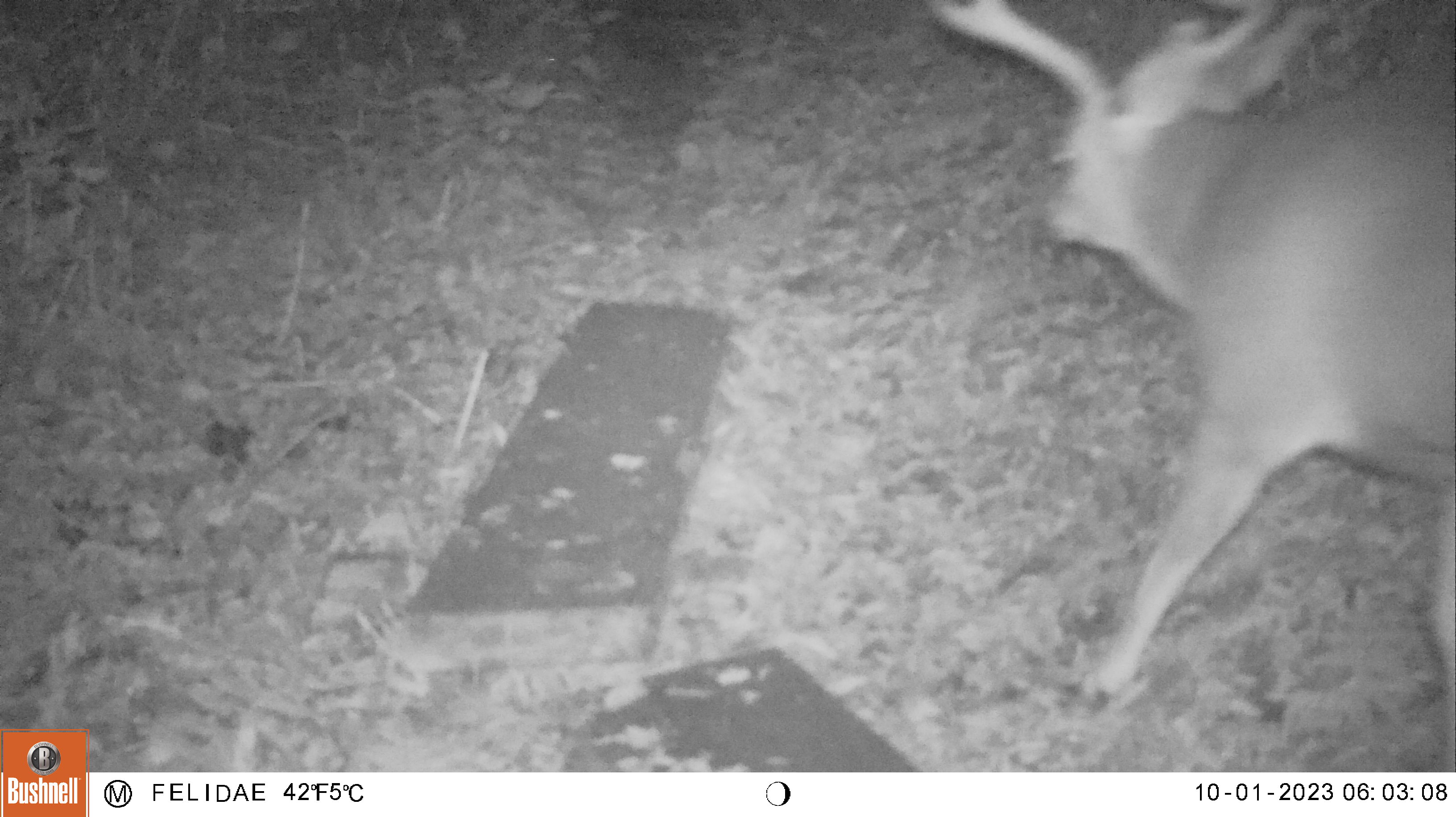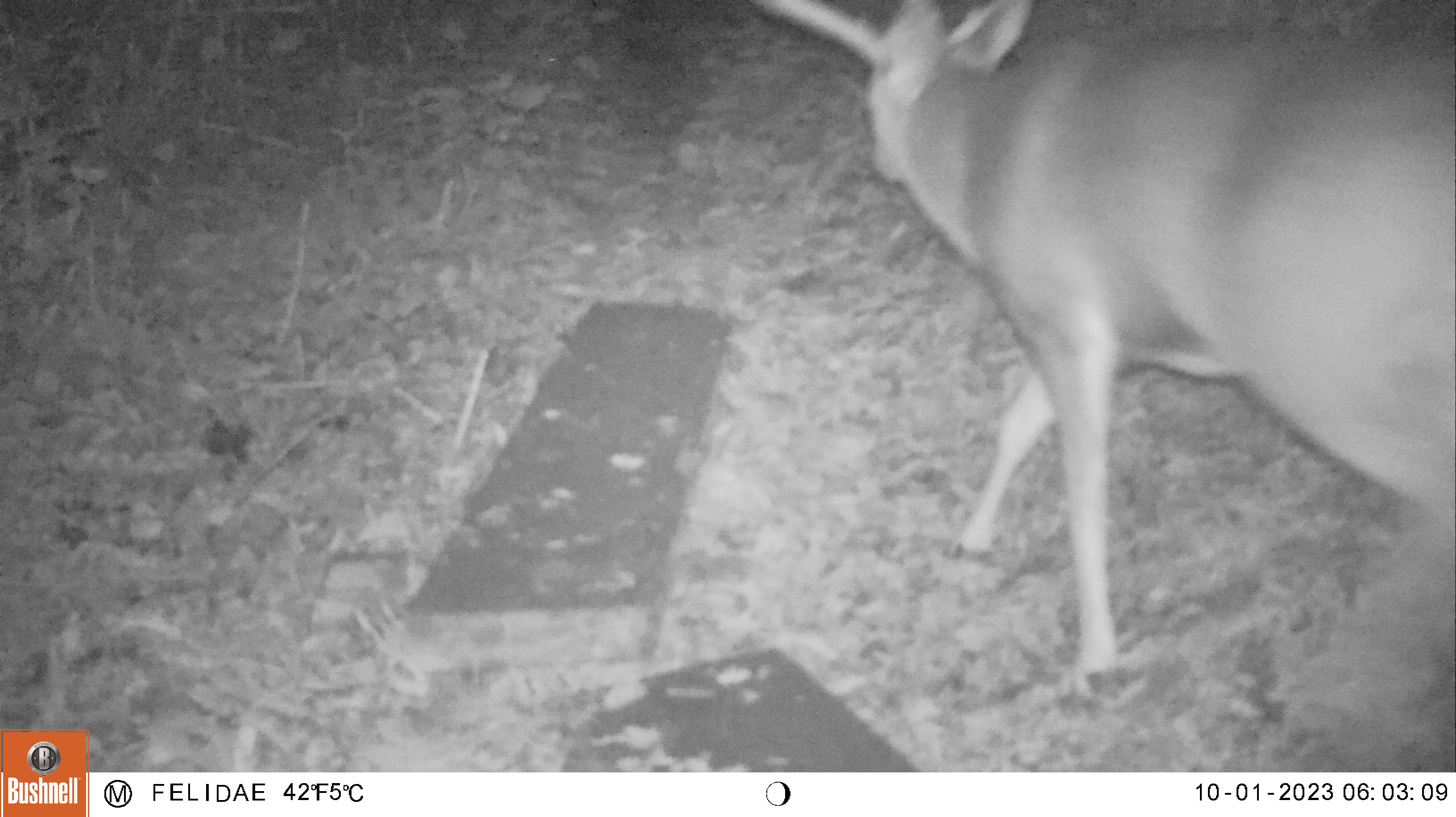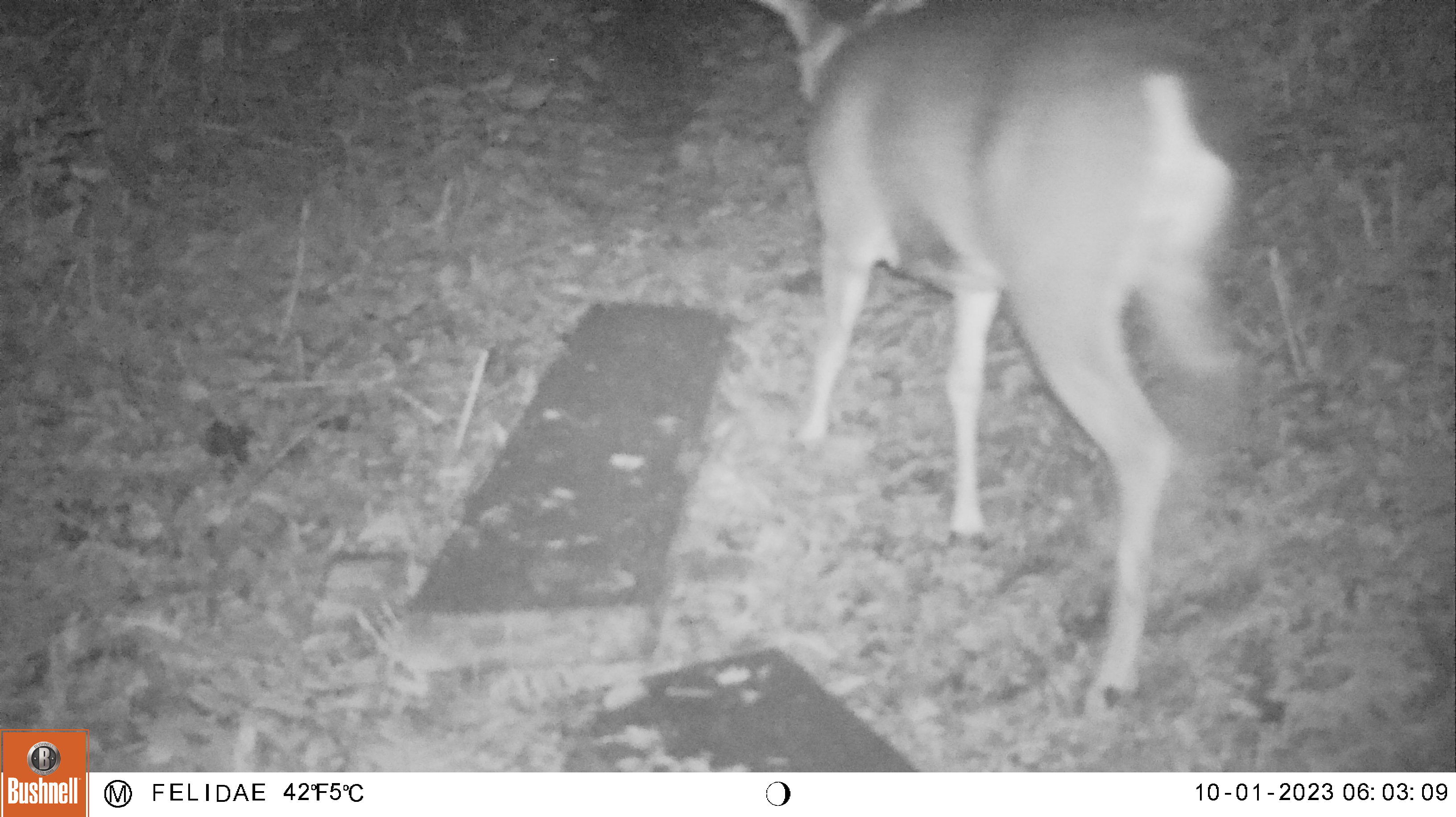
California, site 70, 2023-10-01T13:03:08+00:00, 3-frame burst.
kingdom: Animalia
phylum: Chordata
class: Mammalia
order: Artiodactyla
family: Cervidae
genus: Odocoileus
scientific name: Odocoileus hemionus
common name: mule deer